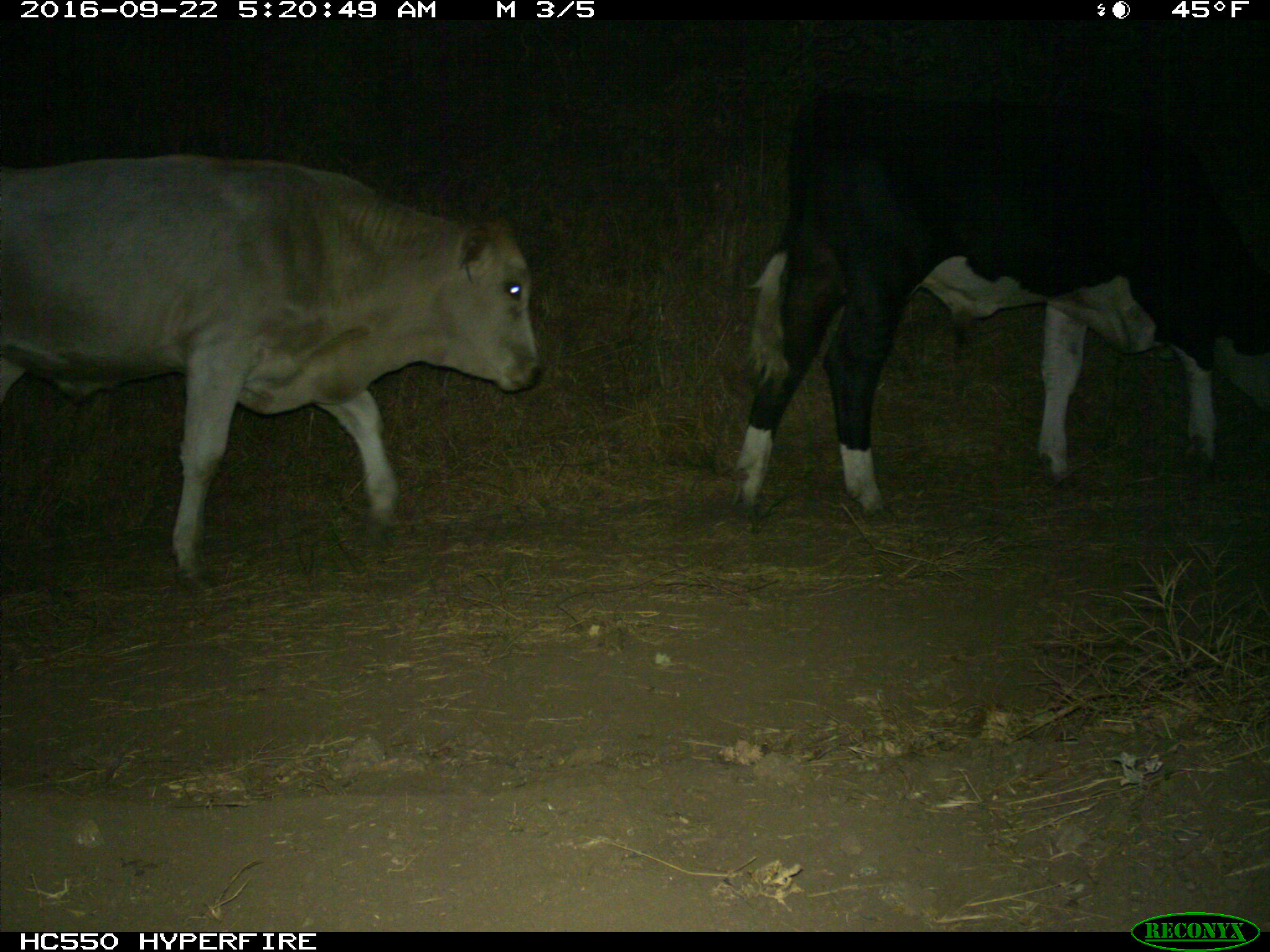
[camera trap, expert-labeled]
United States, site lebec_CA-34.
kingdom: Animalia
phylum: Chordata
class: Mammalia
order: Artiodactyla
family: Bovidae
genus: Bos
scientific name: Bos taurus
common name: domestic cow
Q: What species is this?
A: Bos taurus (domestic cow).